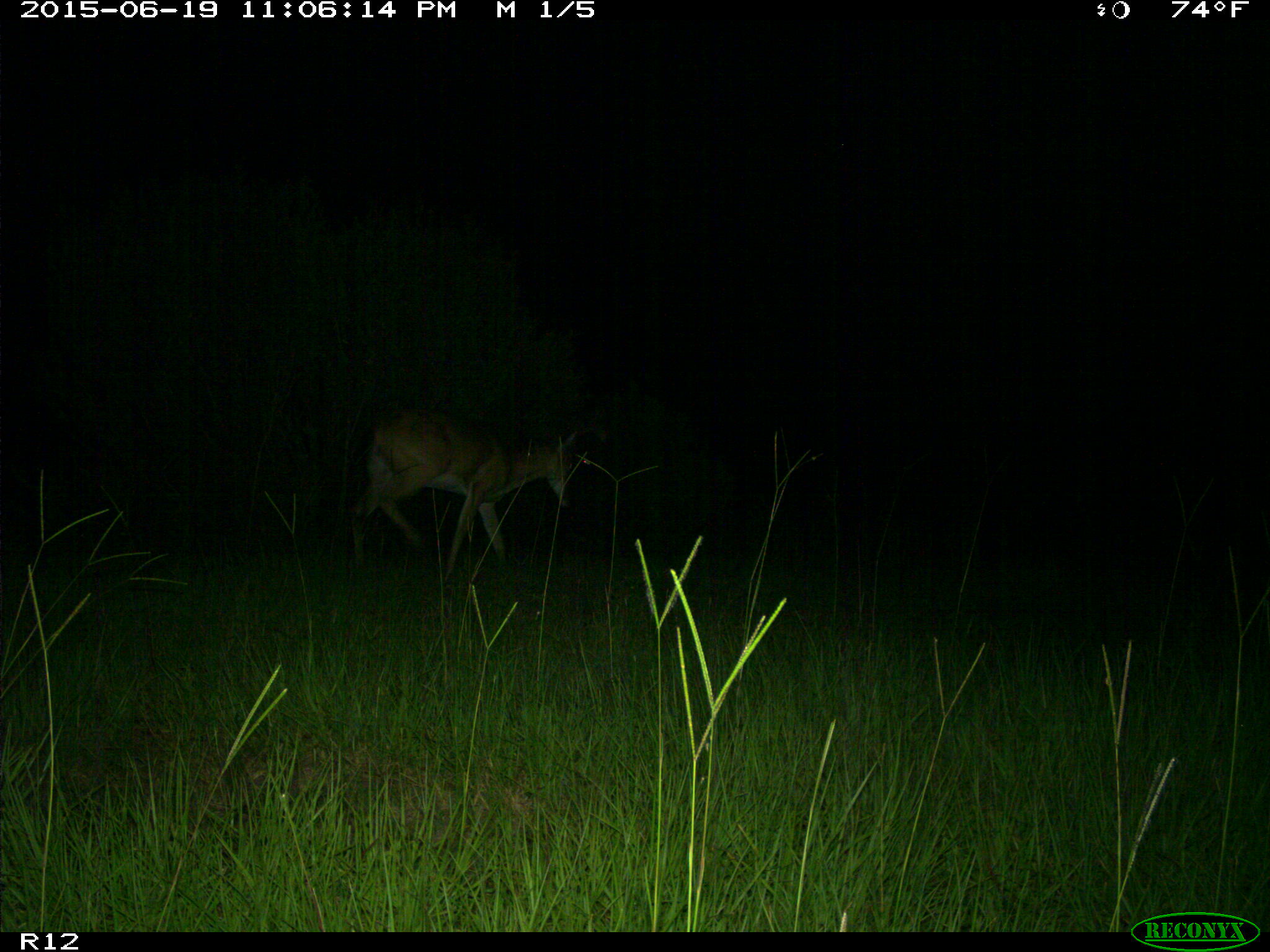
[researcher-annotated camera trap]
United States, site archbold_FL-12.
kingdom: Animalia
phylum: Chordata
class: Mammalia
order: Artiodactyla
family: Cervidae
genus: Odocoileus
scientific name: Odocoileus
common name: deer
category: unidentified deer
Unidentified deer (deer) (Odocoileus).